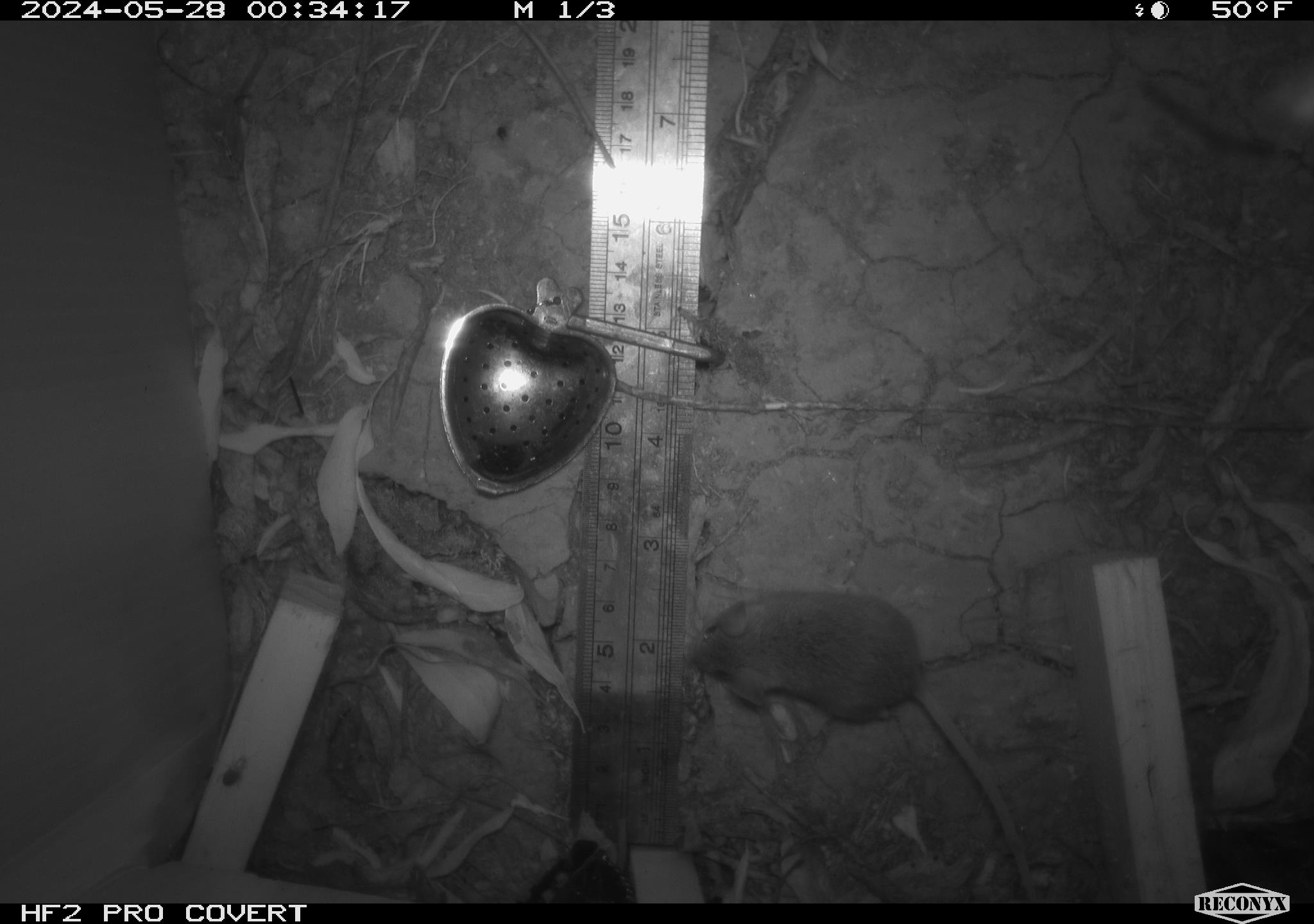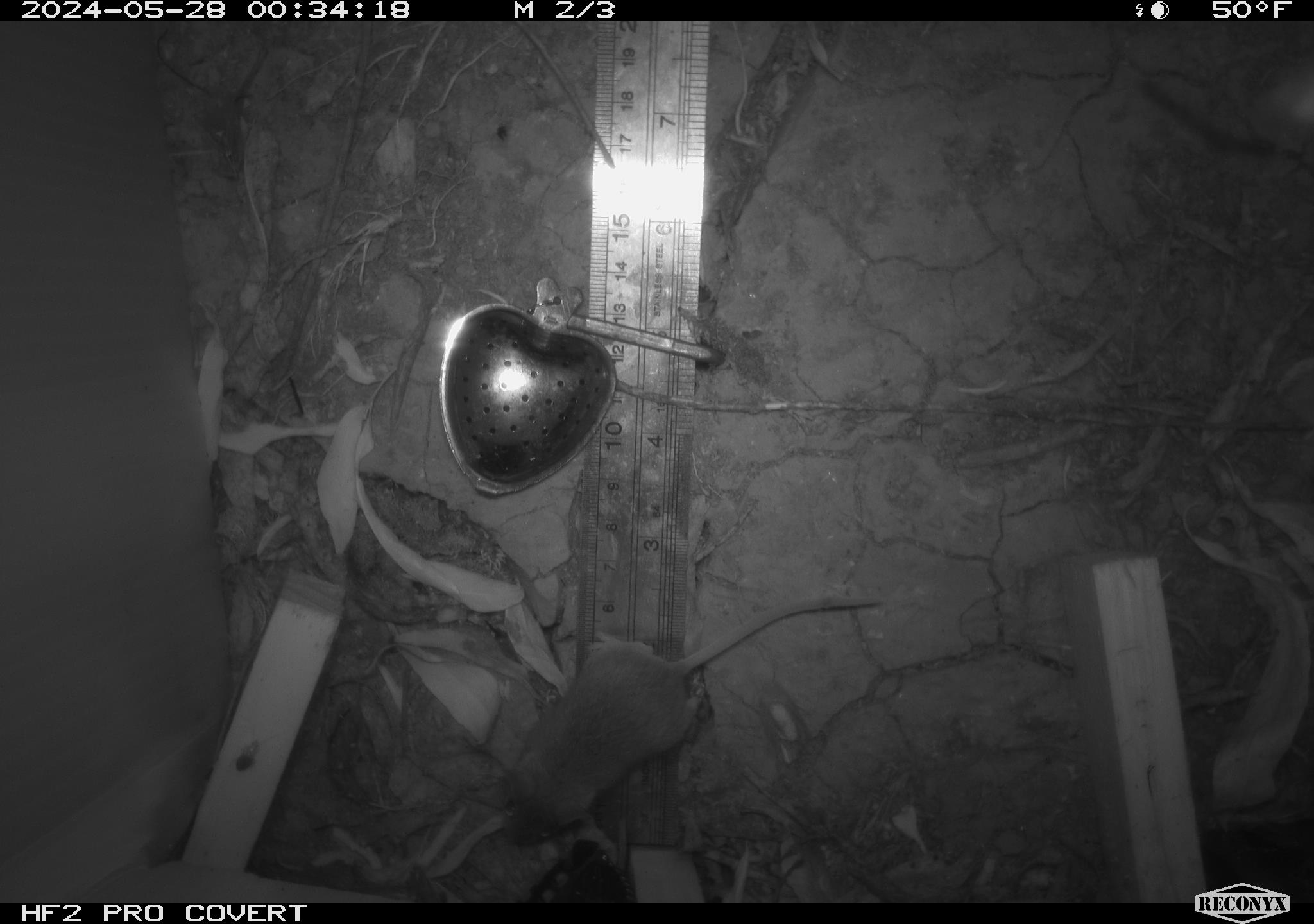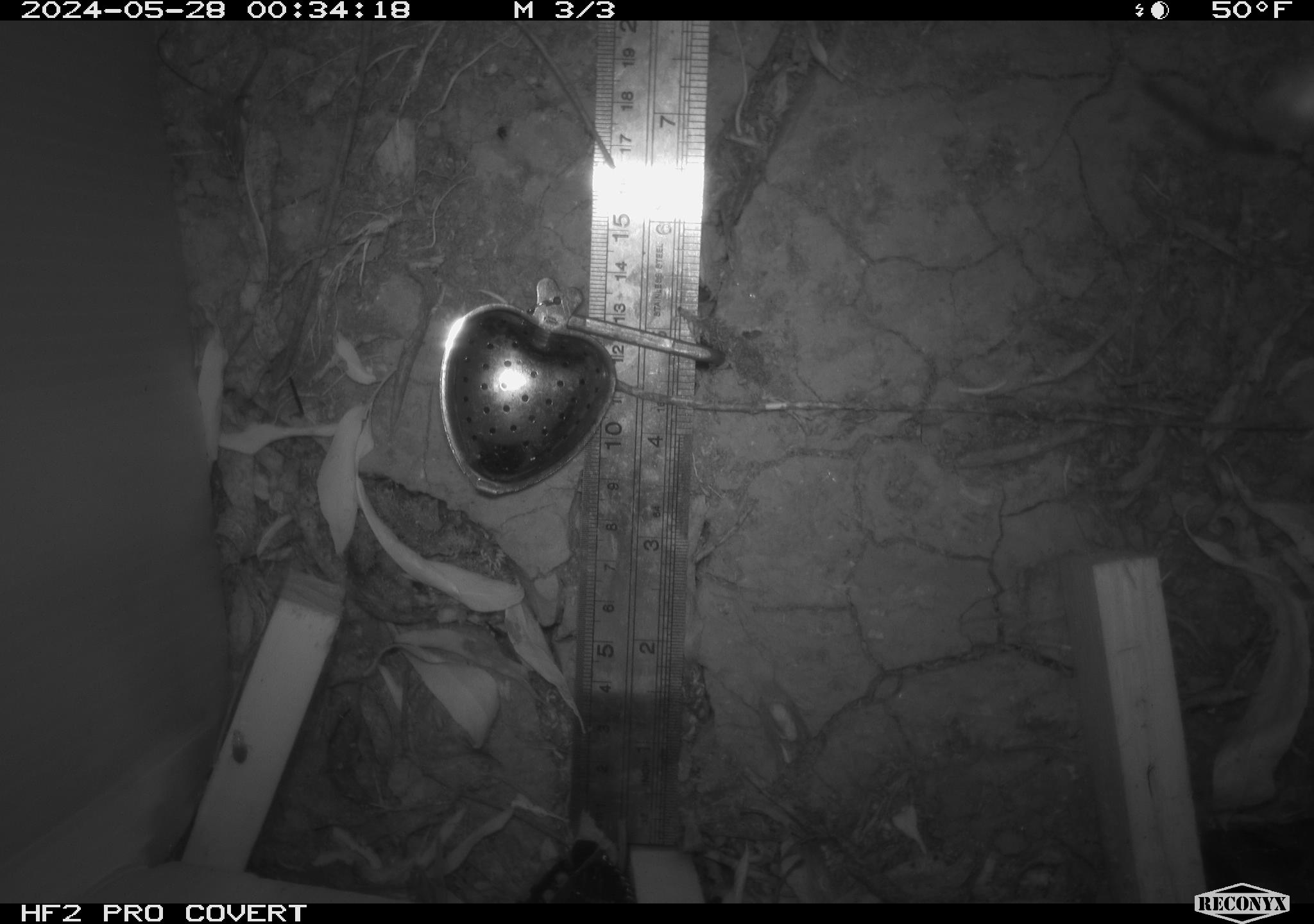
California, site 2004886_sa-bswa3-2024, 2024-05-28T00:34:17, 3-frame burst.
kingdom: Animalia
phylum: Chordata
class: Mammalia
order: Rodentia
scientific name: Rodentia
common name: mouse species